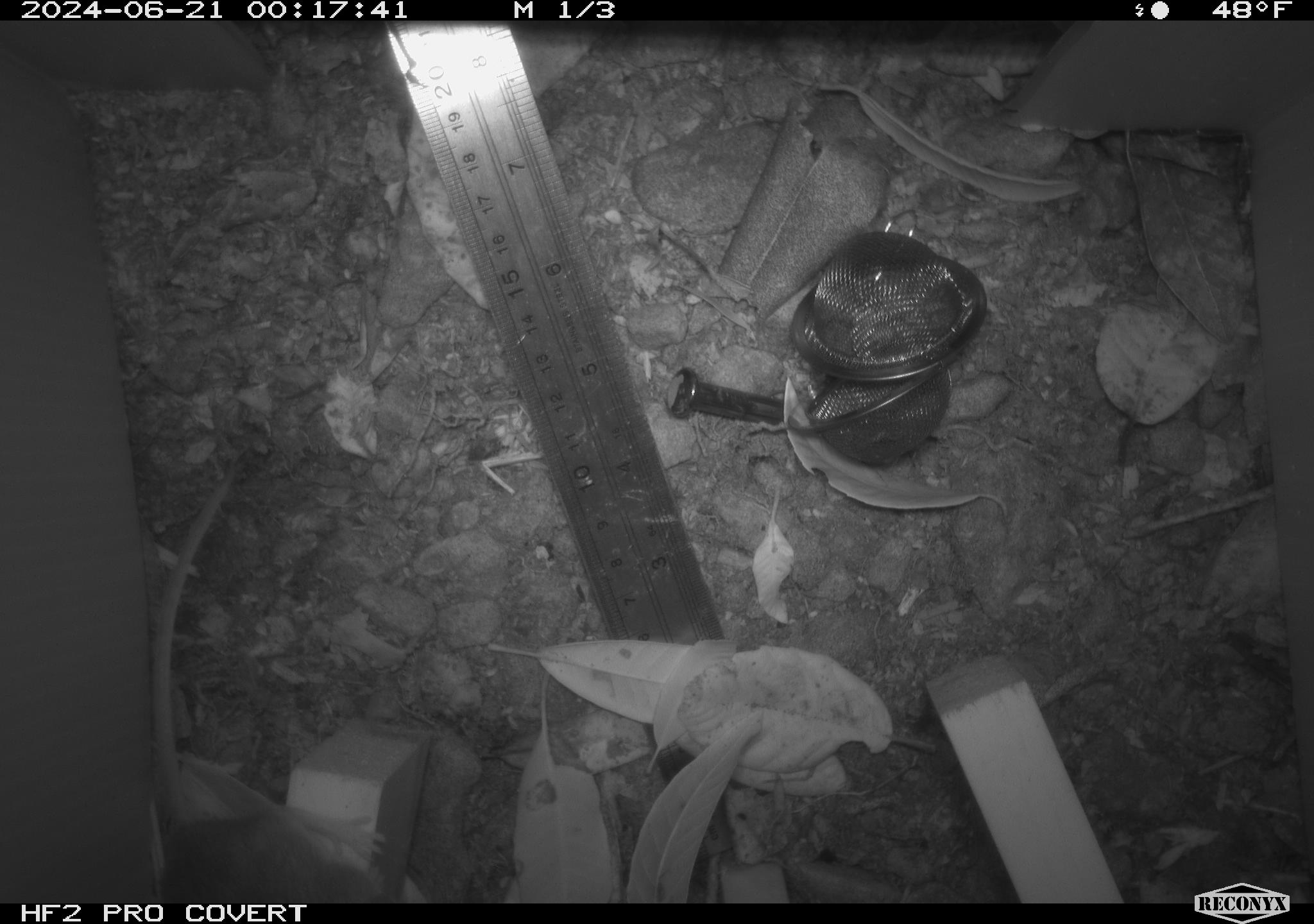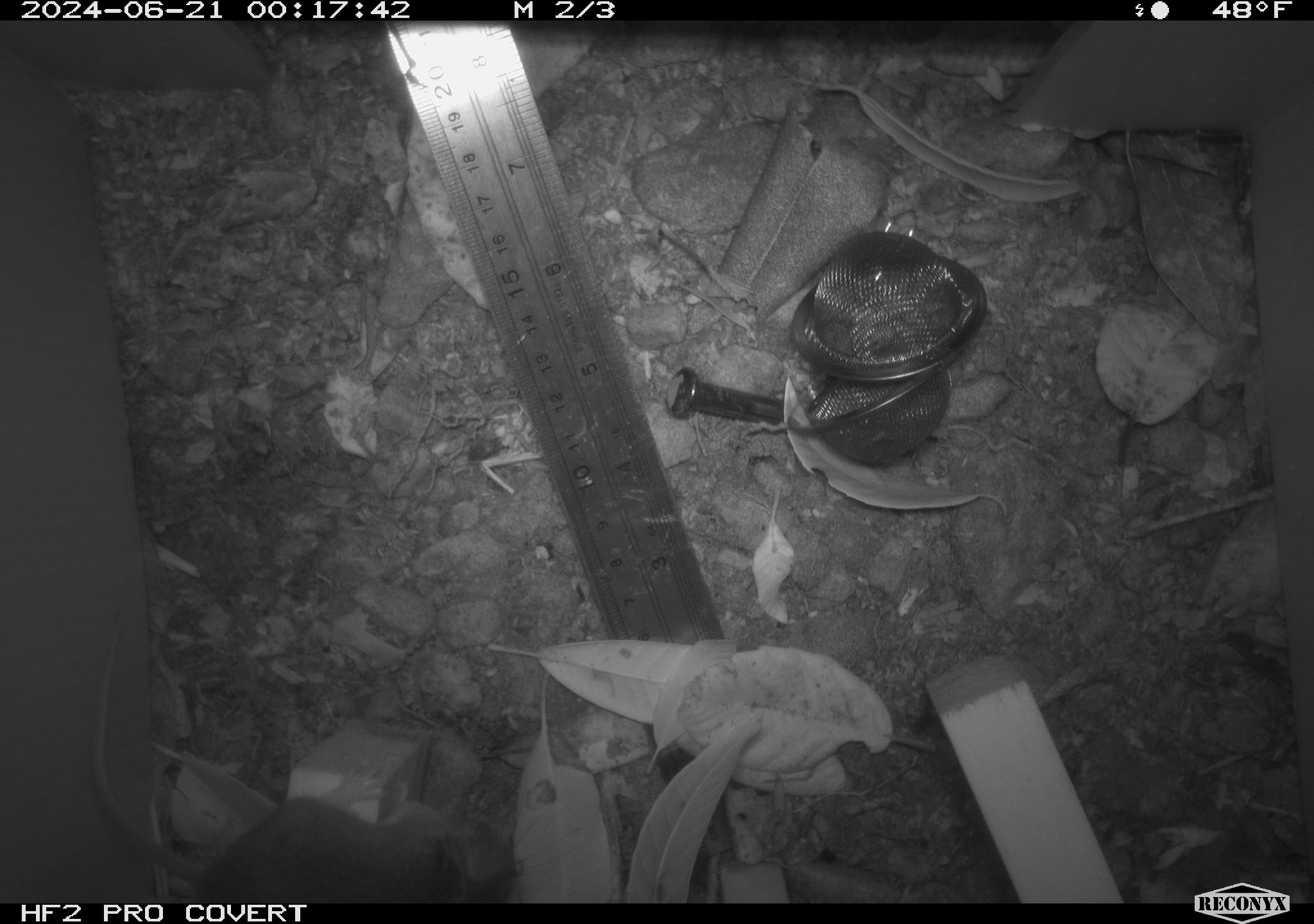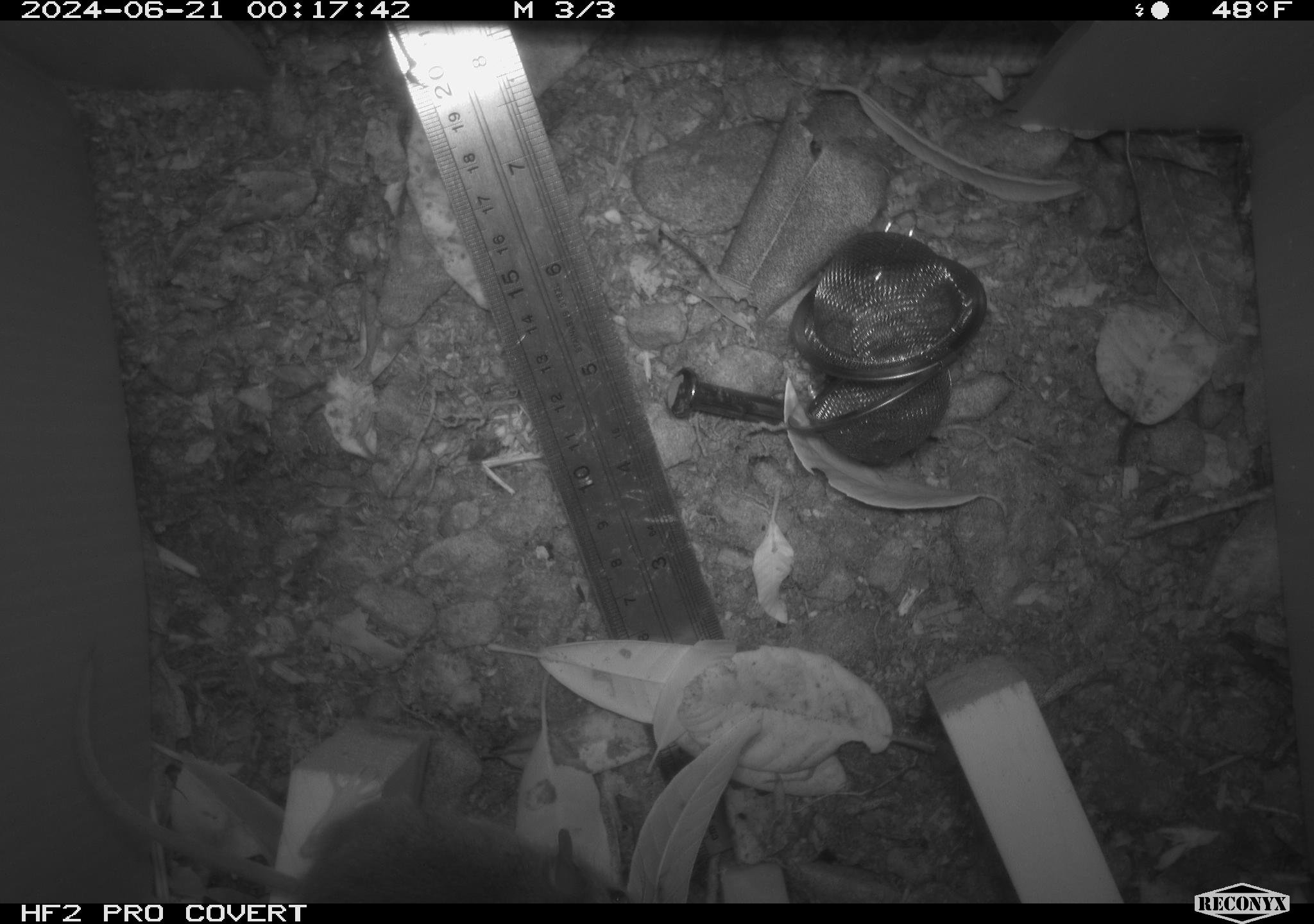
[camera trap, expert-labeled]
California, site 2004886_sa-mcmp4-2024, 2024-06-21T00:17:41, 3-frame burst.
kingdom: Animalia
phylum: Chordata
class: Mammalia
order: Rodentia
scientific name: Rodentia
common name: mouse species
Mouse species (Rodentia).